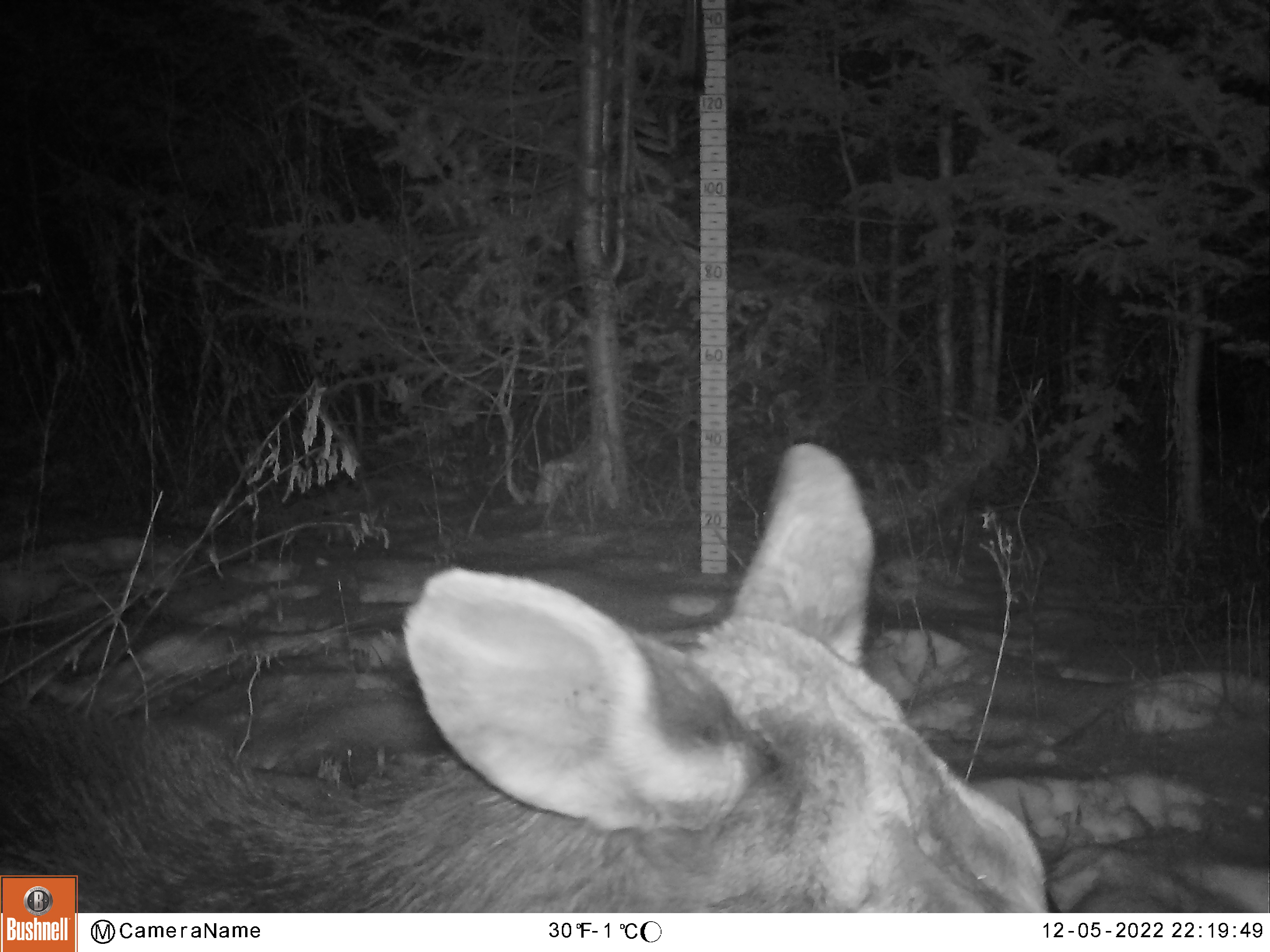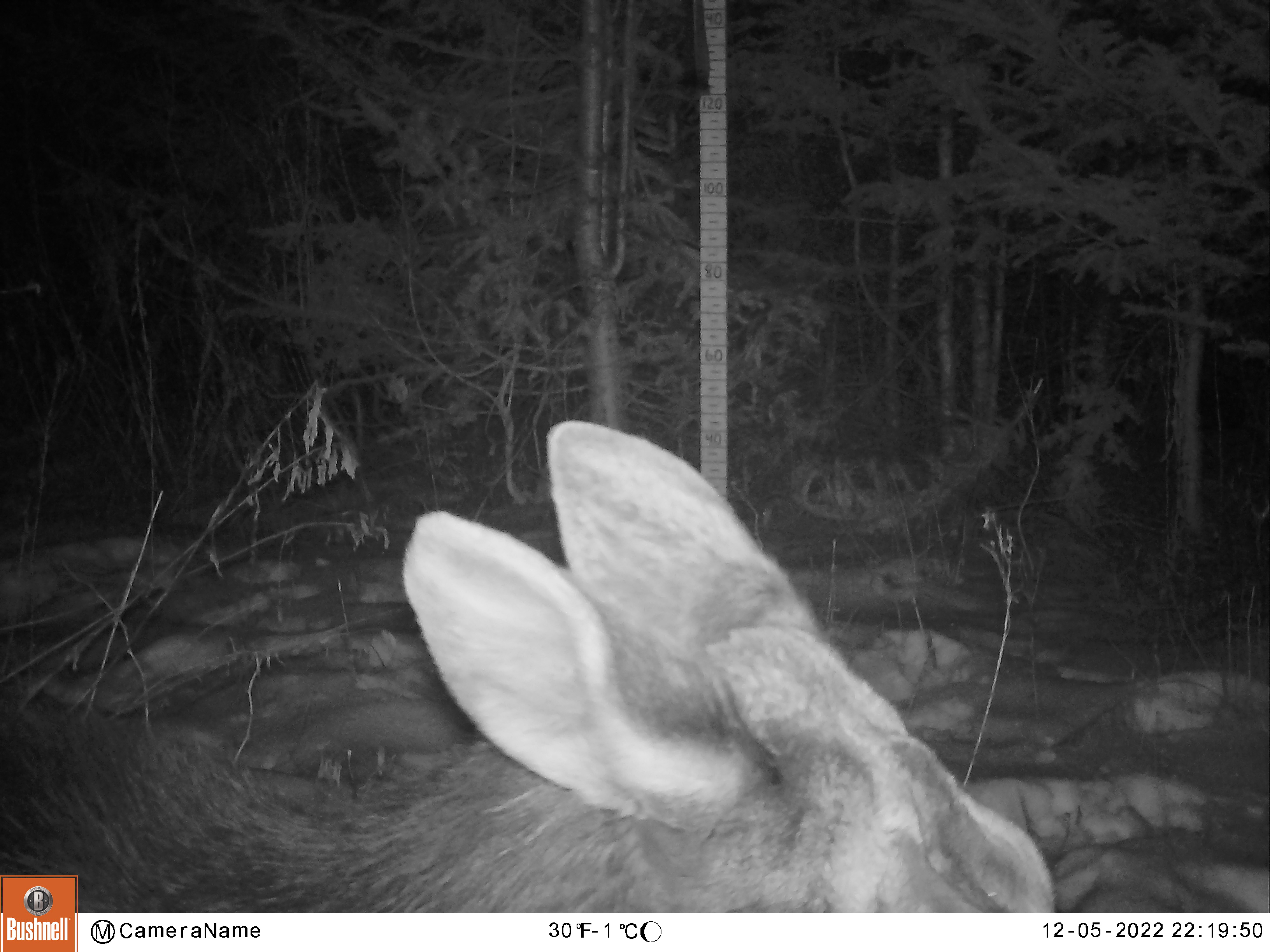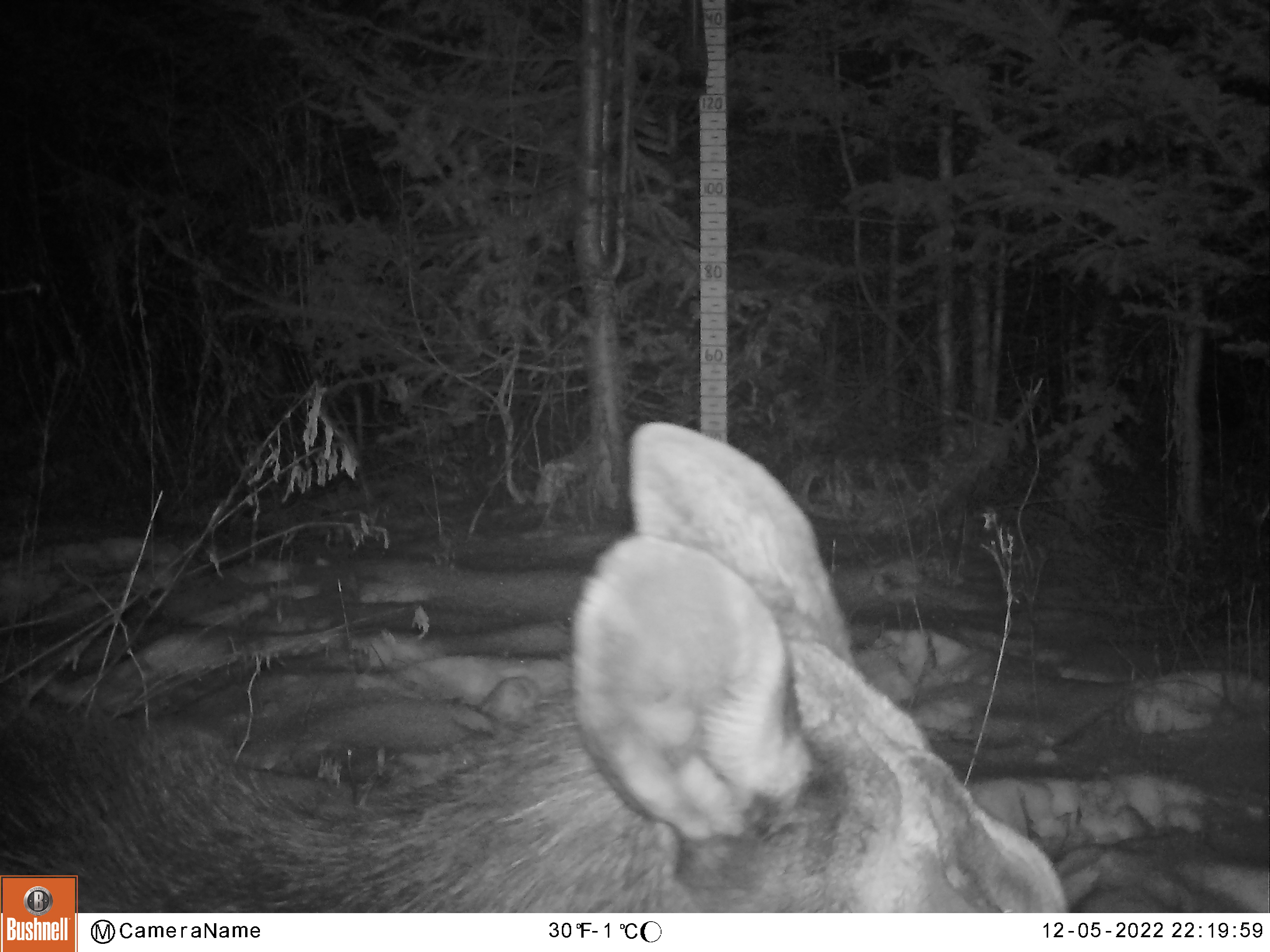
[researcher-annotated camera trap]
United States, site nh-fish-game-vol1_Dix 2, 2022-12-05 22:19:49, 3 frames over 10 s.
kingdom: Animalia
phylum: Chordata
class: Mammalia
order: Artiodactyla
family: Cervidae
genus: Alces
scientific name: Alces alces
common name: moose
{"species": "moose (Alces alces)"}